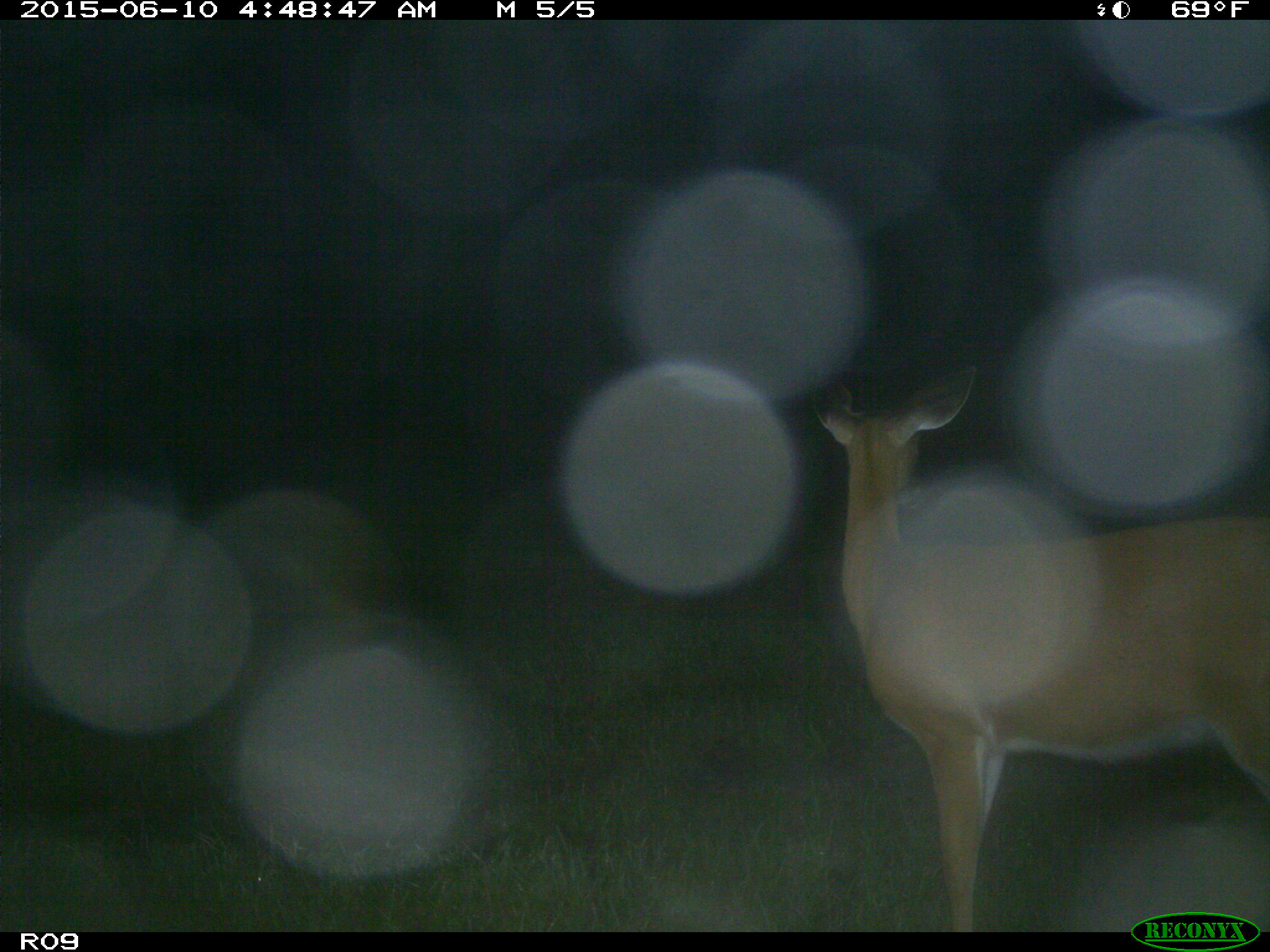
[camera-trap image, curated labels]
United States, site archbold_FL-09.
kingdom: Animalia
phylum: Chordata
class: Mammalia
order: Artiodactyla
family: Cervidae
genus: Odocoileus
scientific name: Odocoileus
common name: deer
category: unidentified deer